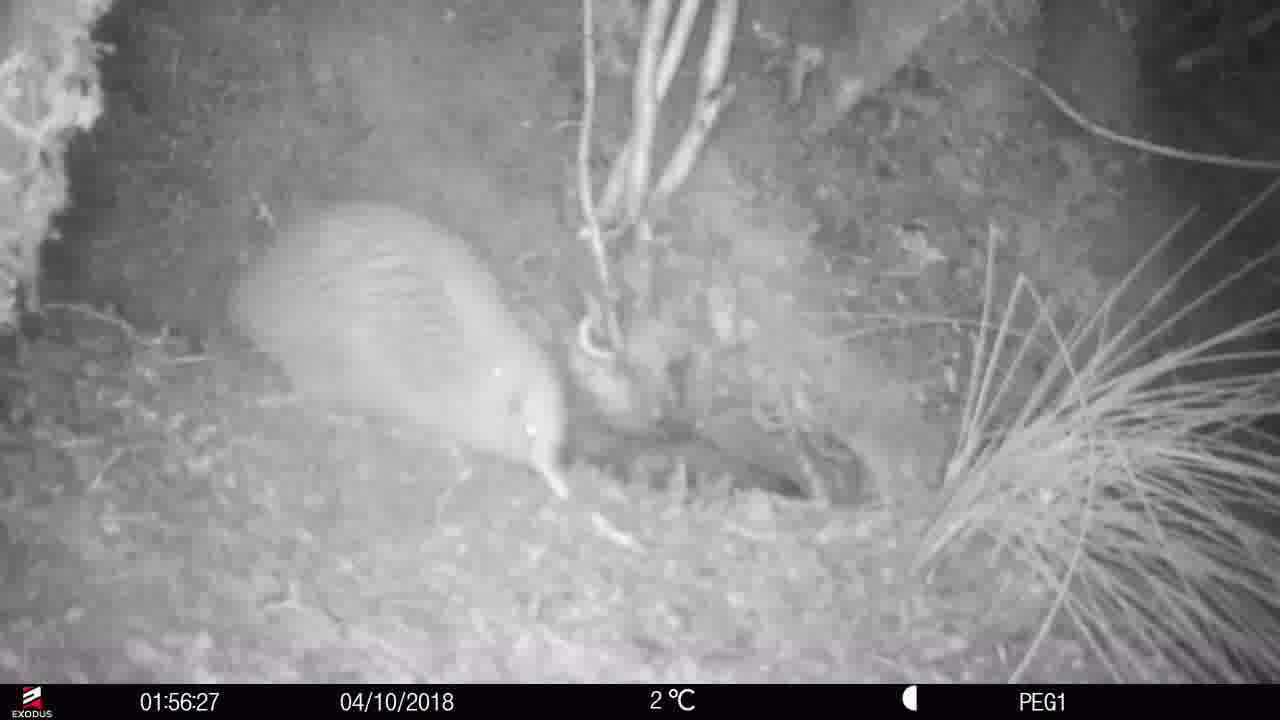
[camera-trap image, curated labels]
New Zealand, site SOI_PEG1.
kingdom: Animalia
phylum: Chordata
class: Aves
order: Apterygiformes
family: Apterygidae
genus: Apteryx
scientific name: Apteryx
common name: kiwi